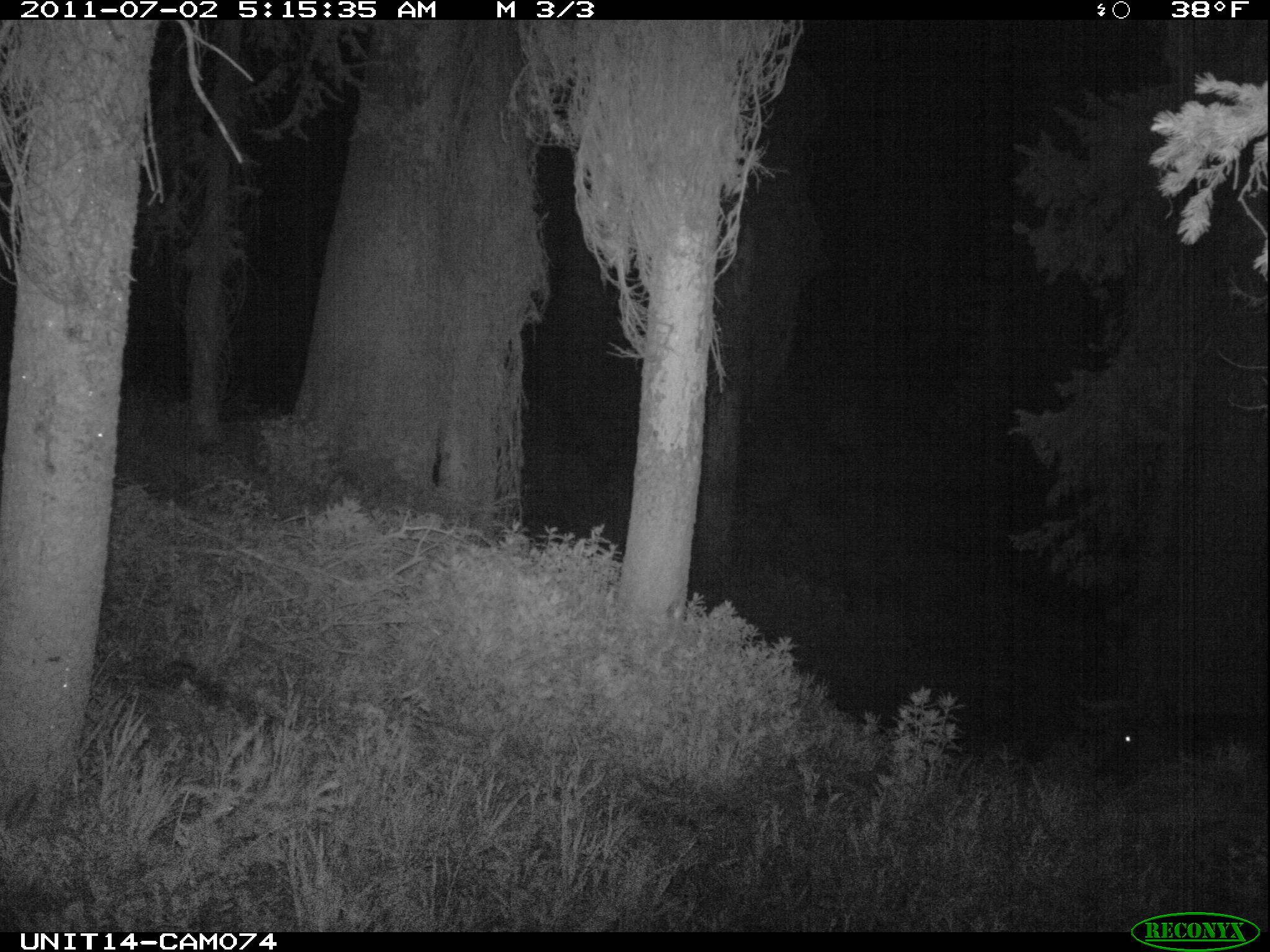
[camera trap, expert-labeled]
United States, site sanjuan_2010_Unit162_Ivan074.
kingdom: Animalia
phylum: Chordata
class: Mammalia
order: Artiodactyla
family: Cervidae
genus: Cervus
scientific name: Cervus elaphus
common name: red deer